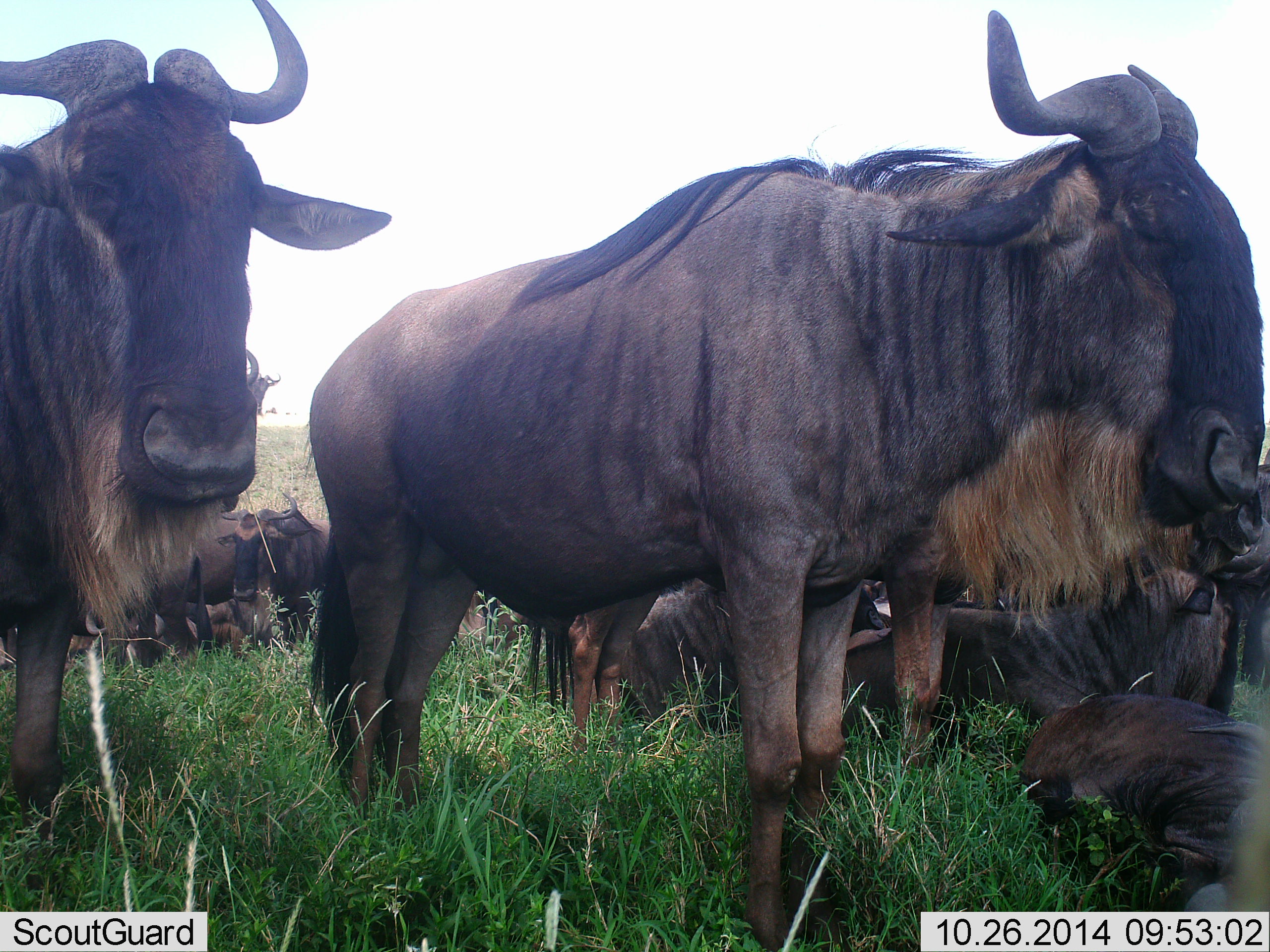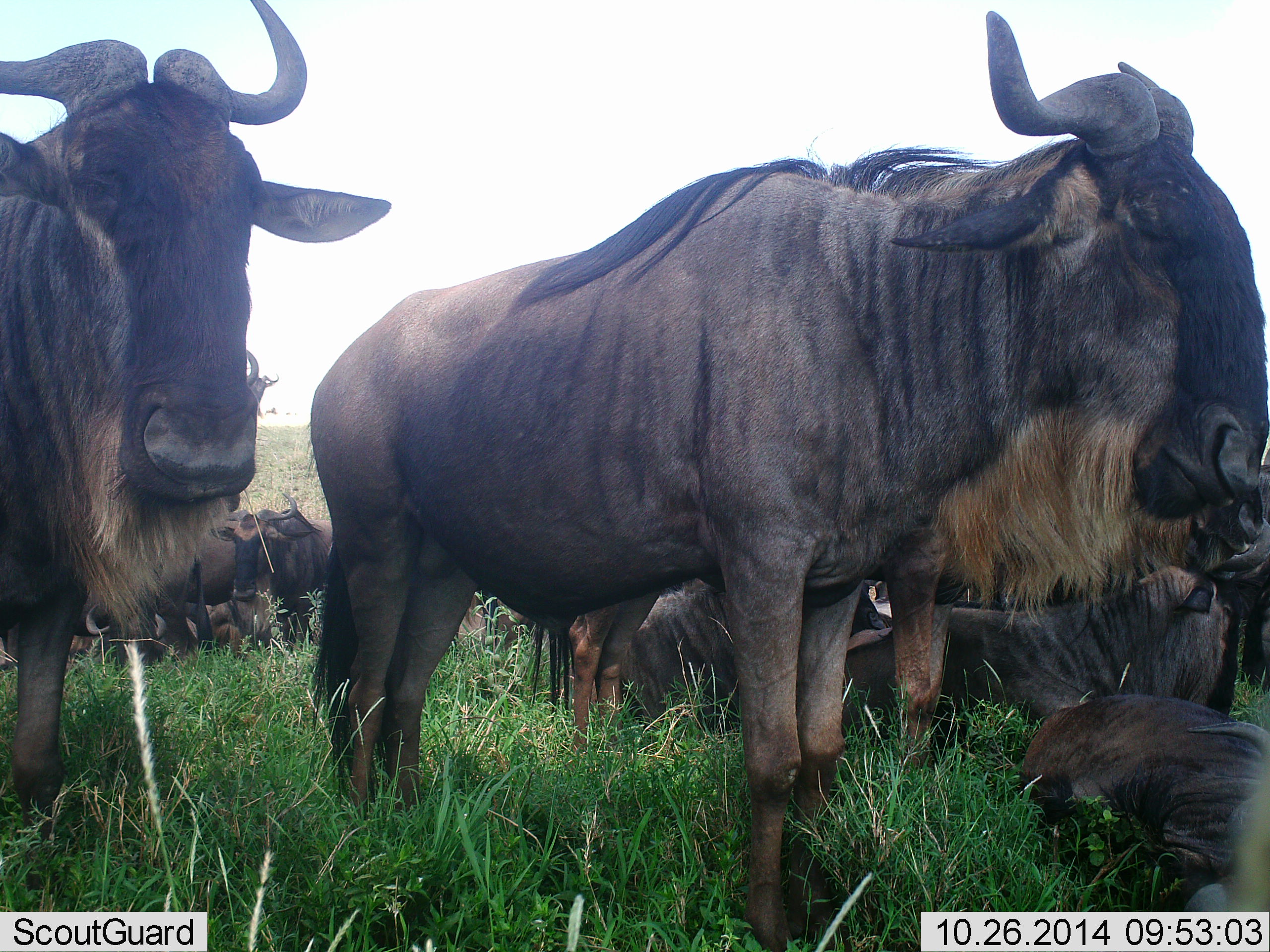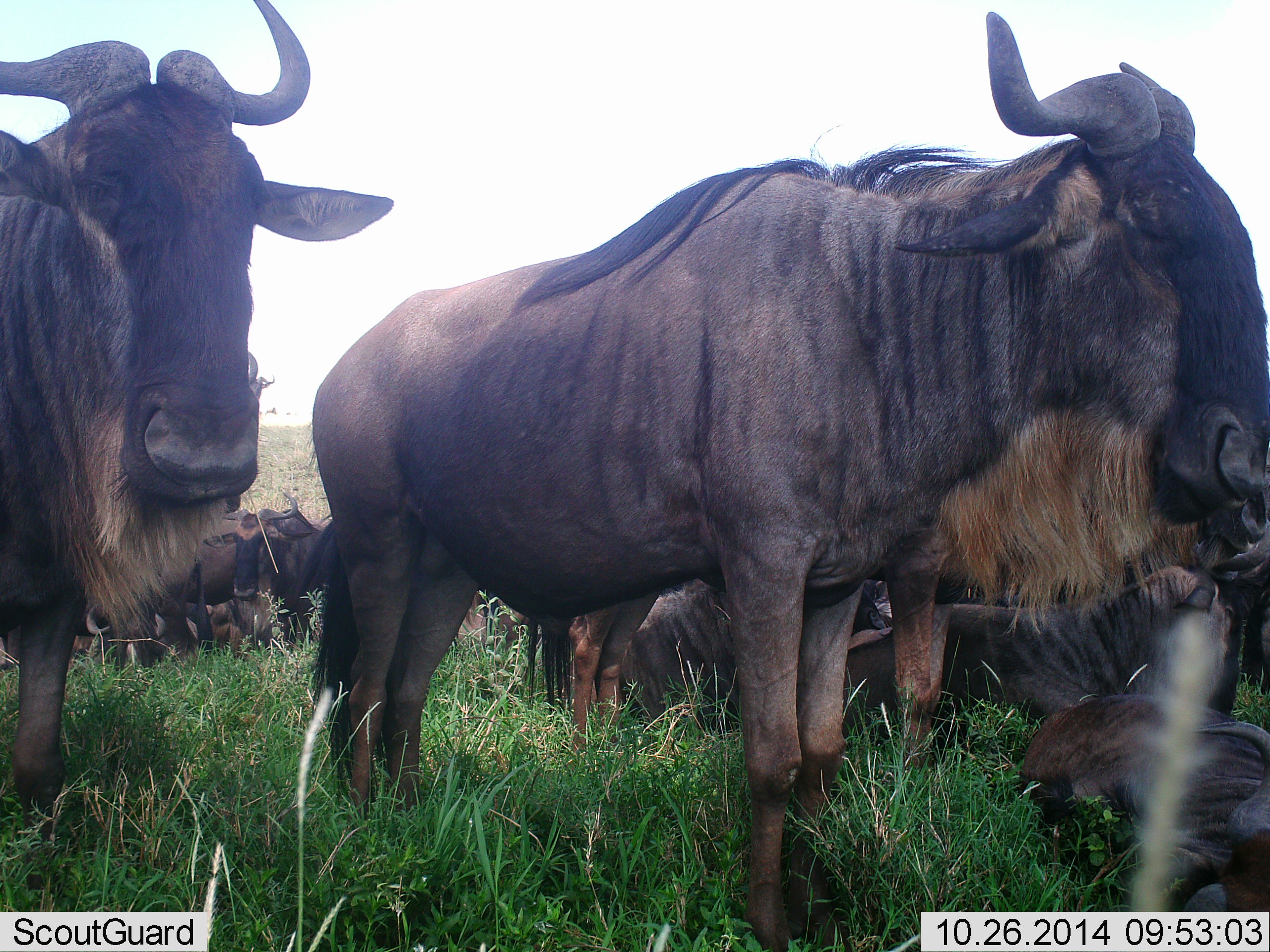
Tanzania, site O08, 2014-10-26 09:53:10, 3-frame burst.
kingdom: Animalia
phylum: Chordata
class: Mammalia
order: Artiodactyla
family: Bovidae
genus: Connochaetes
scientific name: Connochaetes taurinus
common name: blue wildebeest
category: wildebeest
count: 11-50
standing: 80%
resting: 90%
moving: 10%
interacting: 10%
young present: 10%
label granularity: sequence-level